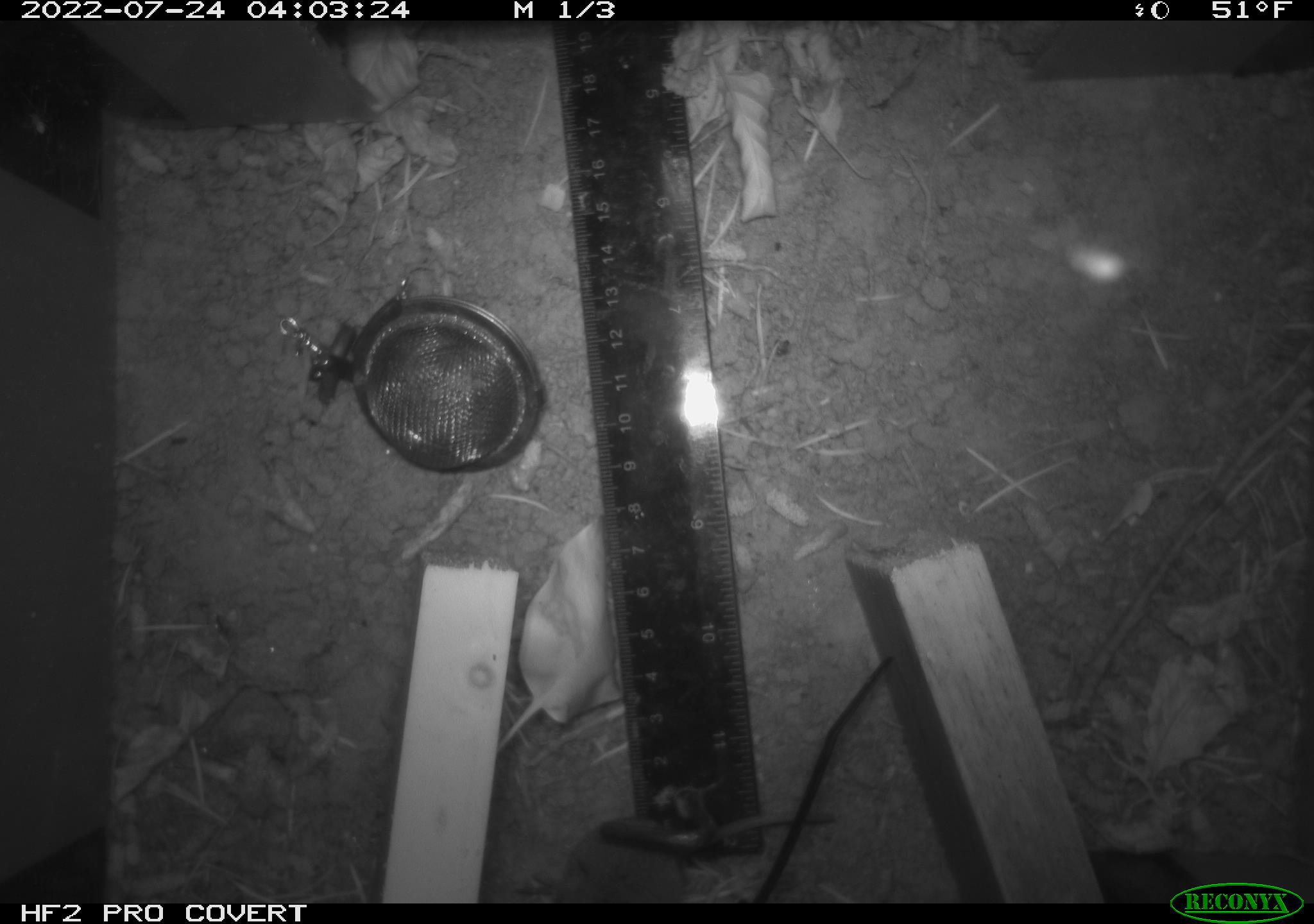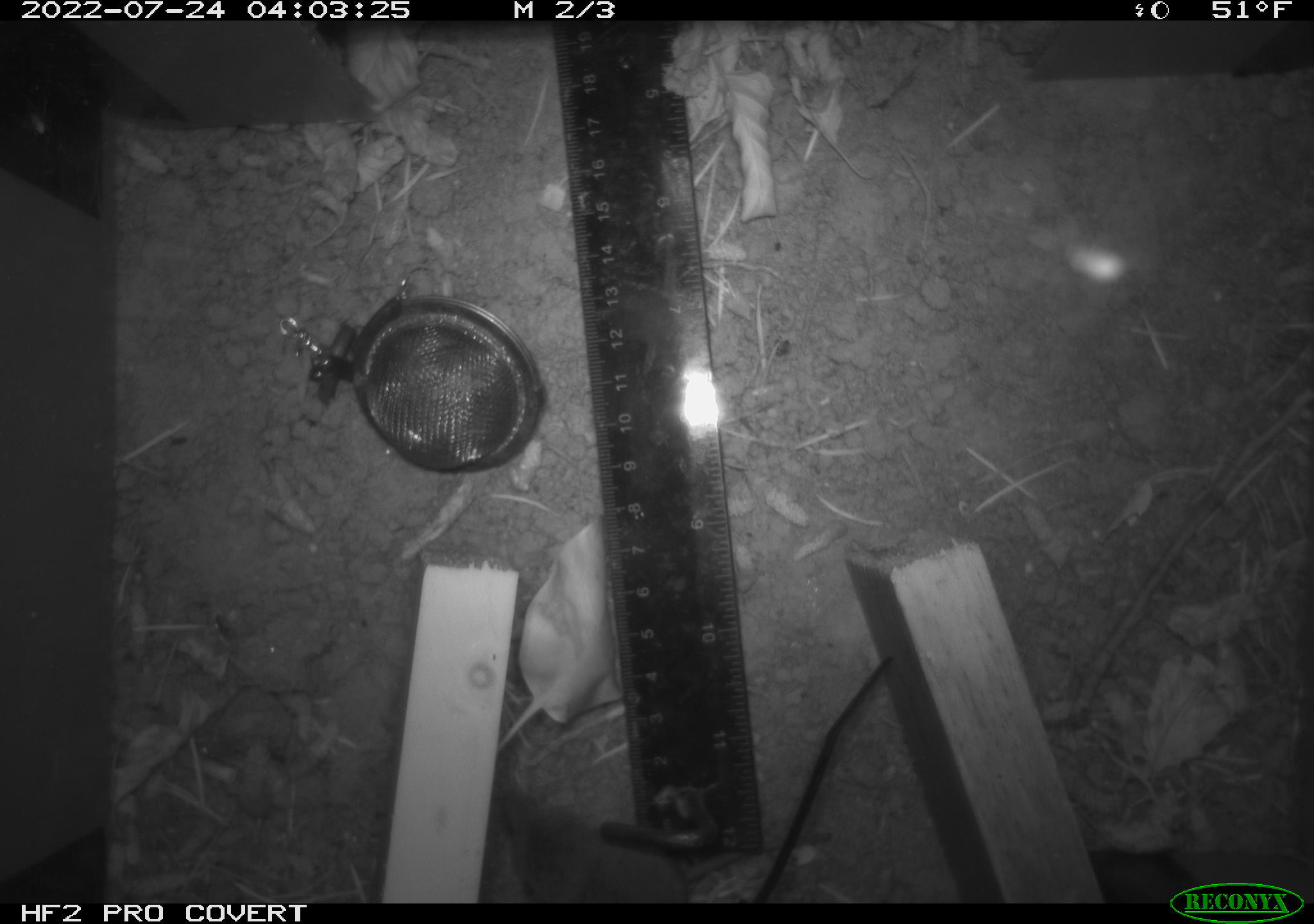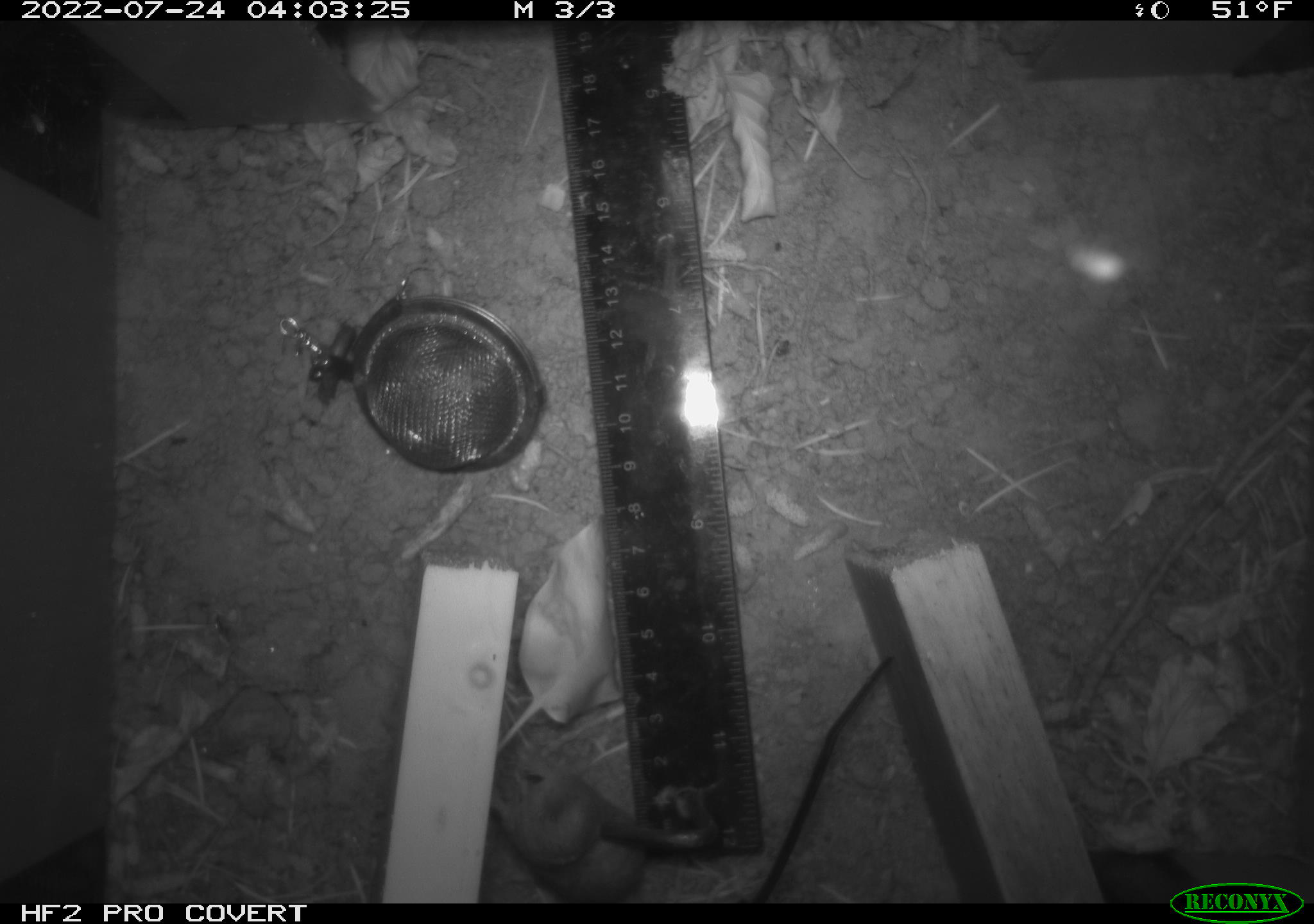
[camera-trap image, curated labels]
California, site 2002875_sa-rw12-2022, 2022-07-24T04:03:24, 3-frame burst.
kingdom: Animalia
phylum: Chordata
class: Mammalia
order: Eulipotyphla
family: Soricidae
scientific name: Soricidae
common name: shrews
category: soricidae family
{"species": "soricidae family (shrews) (Soricidae)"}